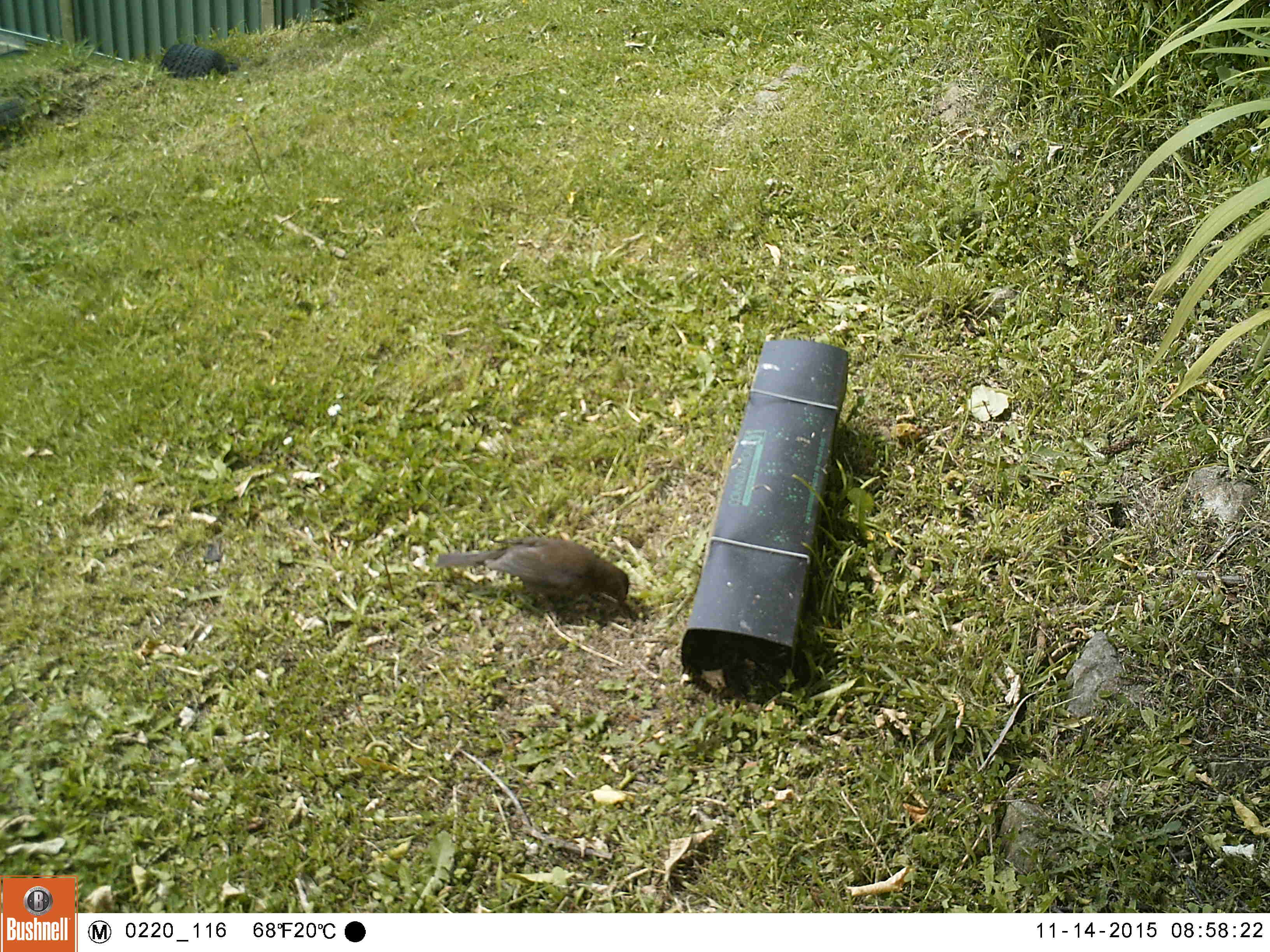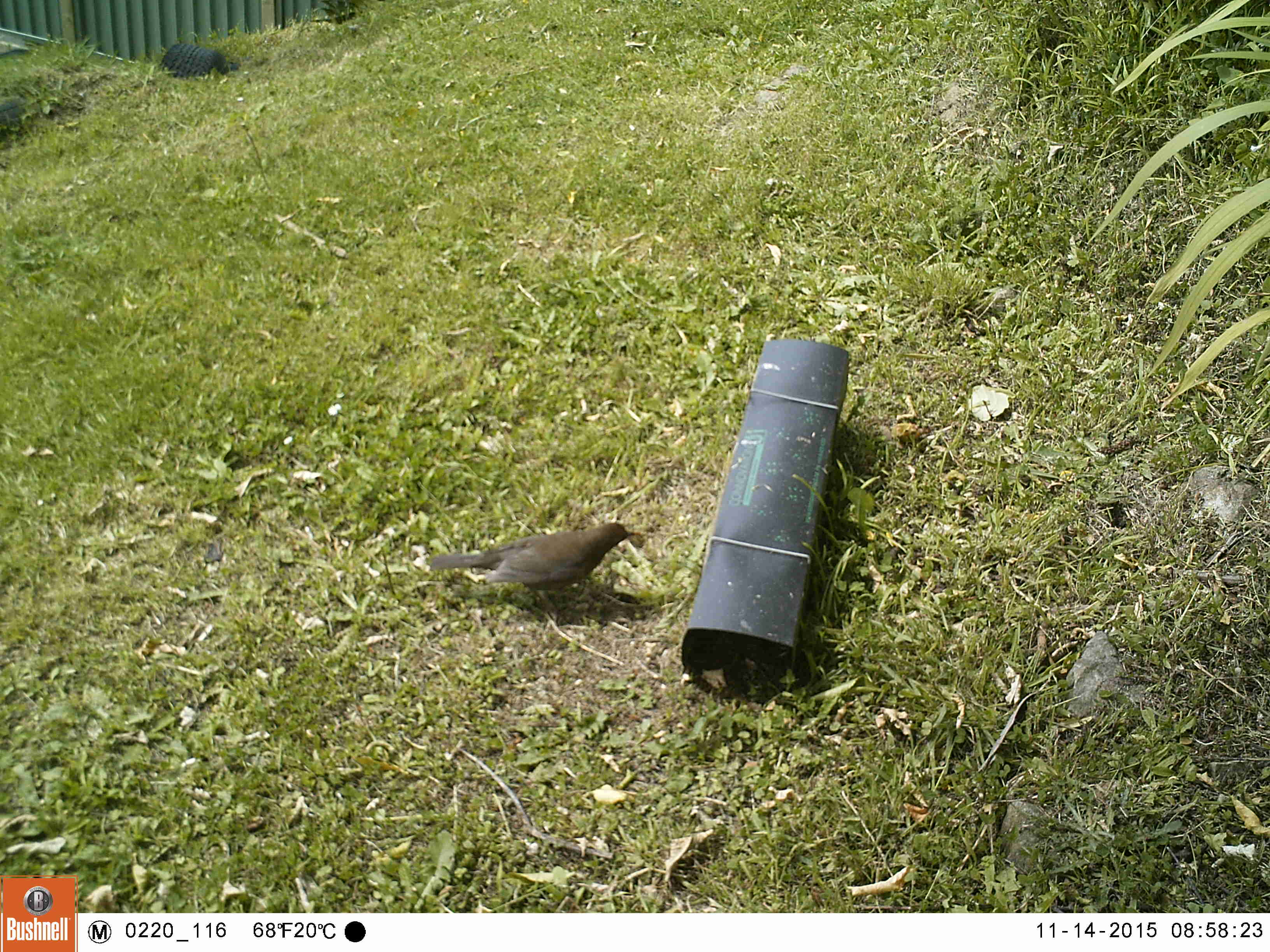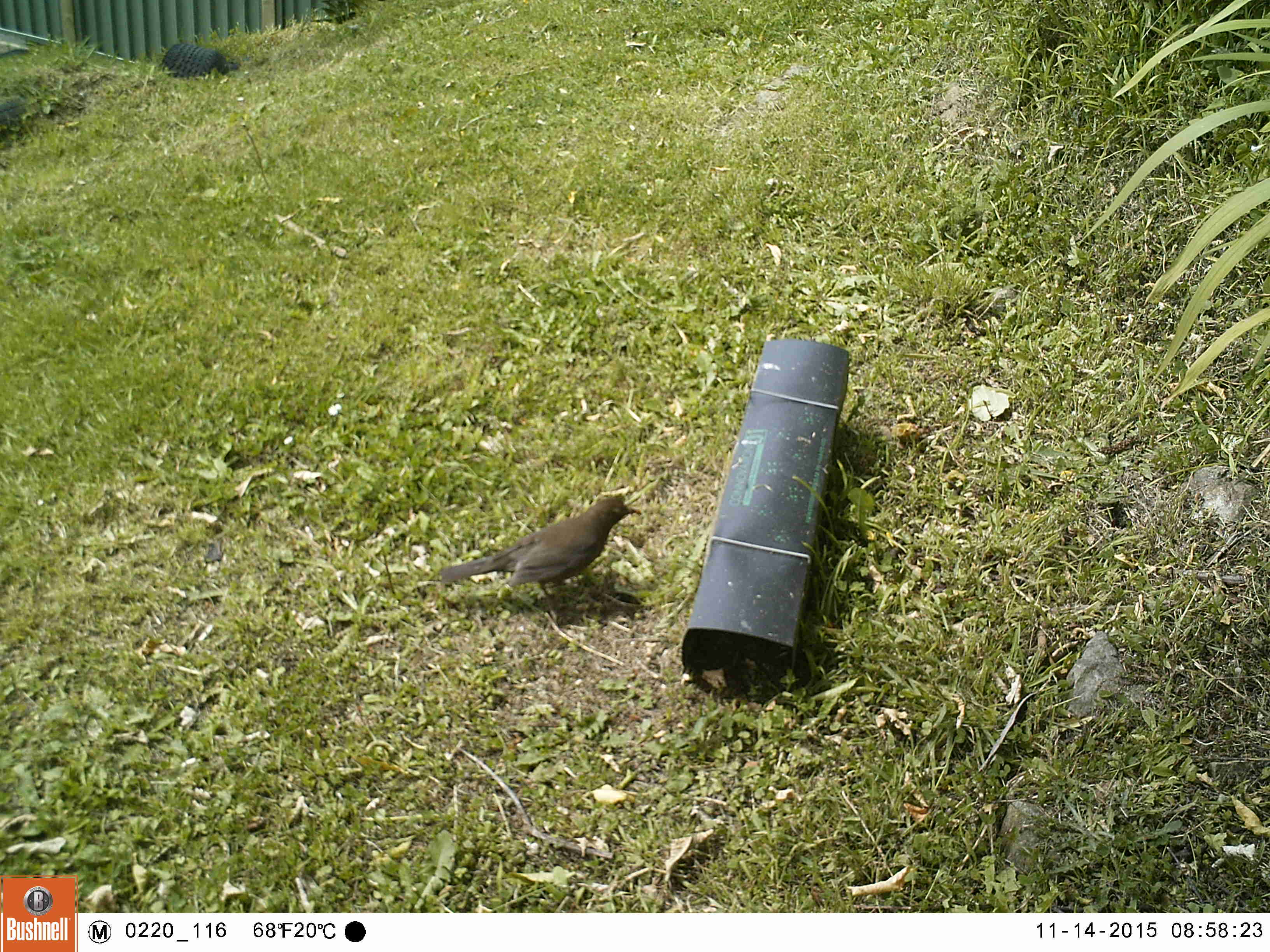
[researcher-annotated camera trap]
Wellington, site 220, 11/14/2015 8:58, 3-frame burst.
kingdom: Animalia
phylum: Chordata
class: Aves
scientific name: Aves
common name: bird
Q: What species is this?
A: Bird (Aves).